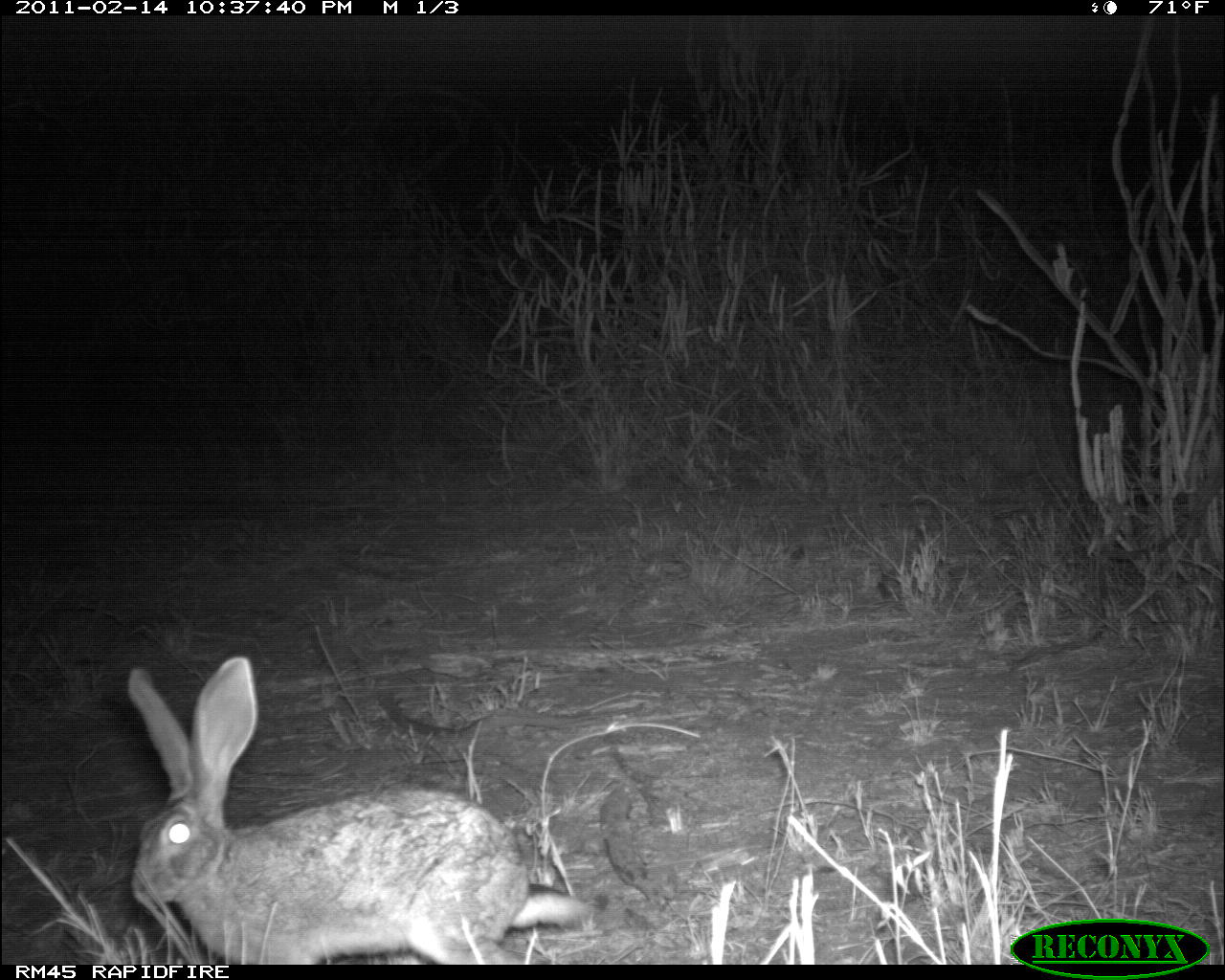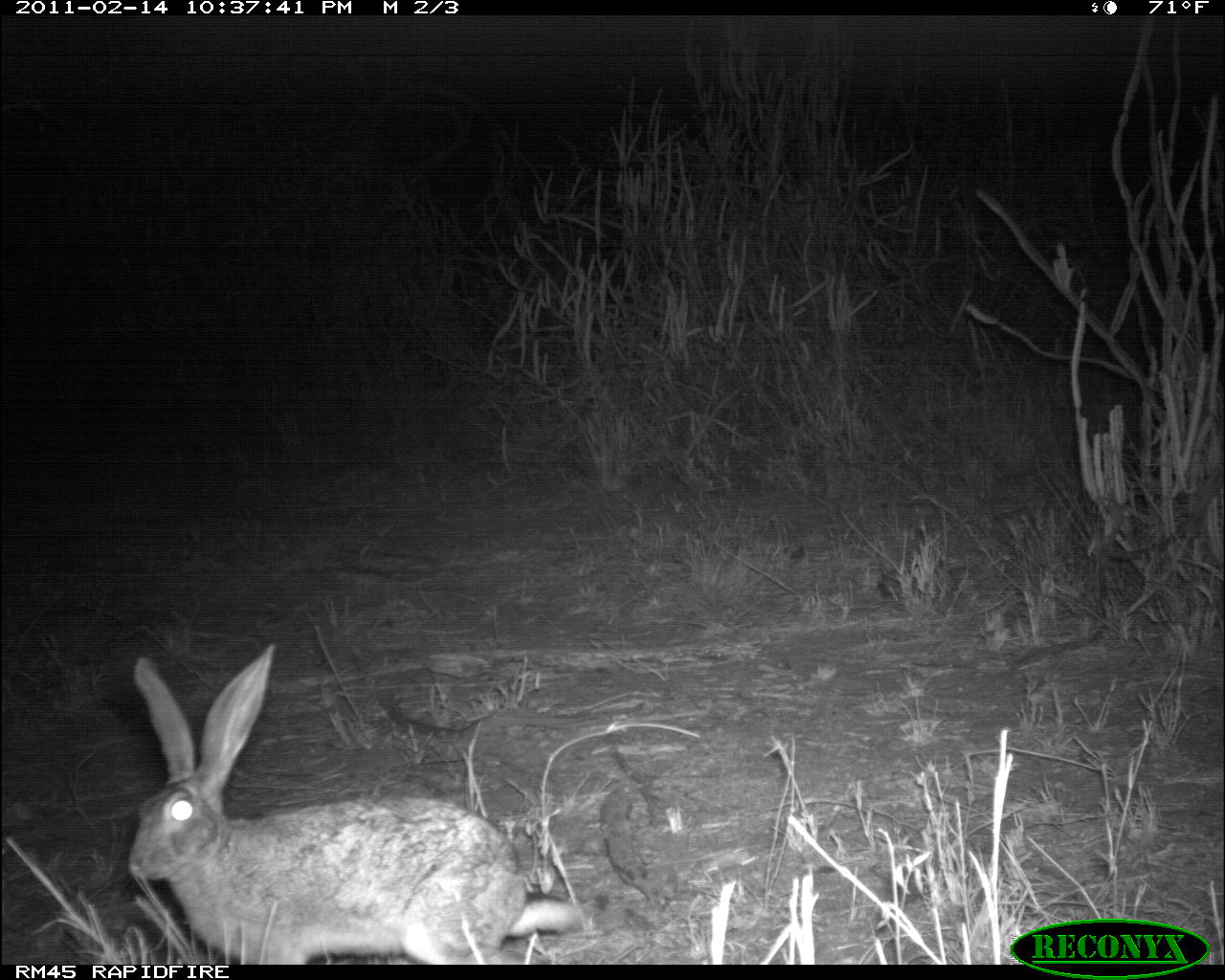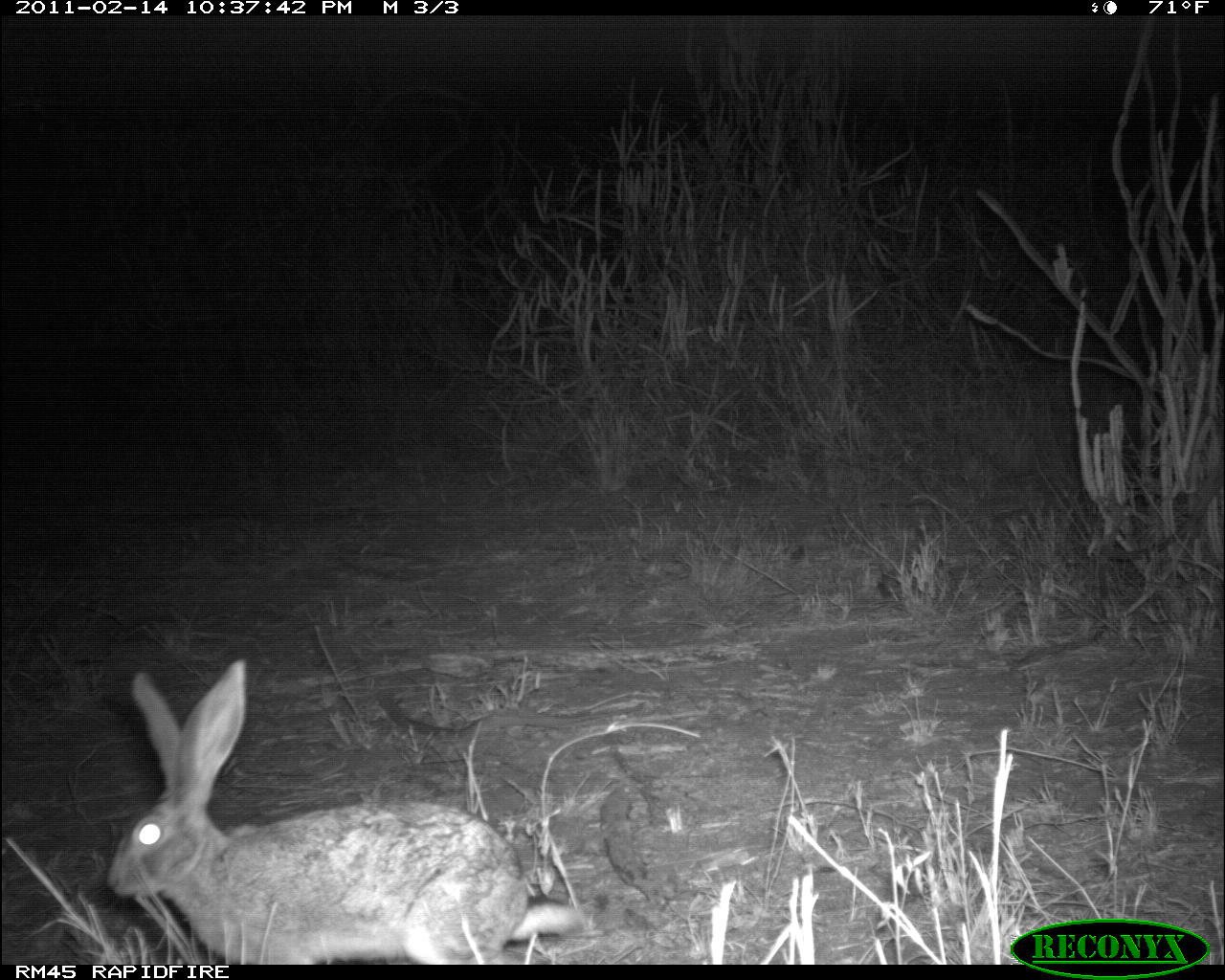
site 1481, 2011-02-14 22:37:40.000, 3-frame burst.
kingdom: Animalia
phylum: Chordata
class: Mammalia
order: Lagomorpha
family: Leporidae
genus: Lepus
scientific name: Lepus saxatilis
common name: scrub hare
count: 1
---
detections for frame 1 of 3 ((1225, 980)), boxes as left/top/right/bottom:
lepus saxatilis: 127/653/588/963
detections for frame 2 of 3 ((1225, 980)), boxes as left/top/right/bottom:
lepus saxatilis: 123/638/589/963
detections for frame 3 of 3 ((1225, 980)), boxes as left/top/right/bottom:
lepus saxatilis: 106/659/586/964